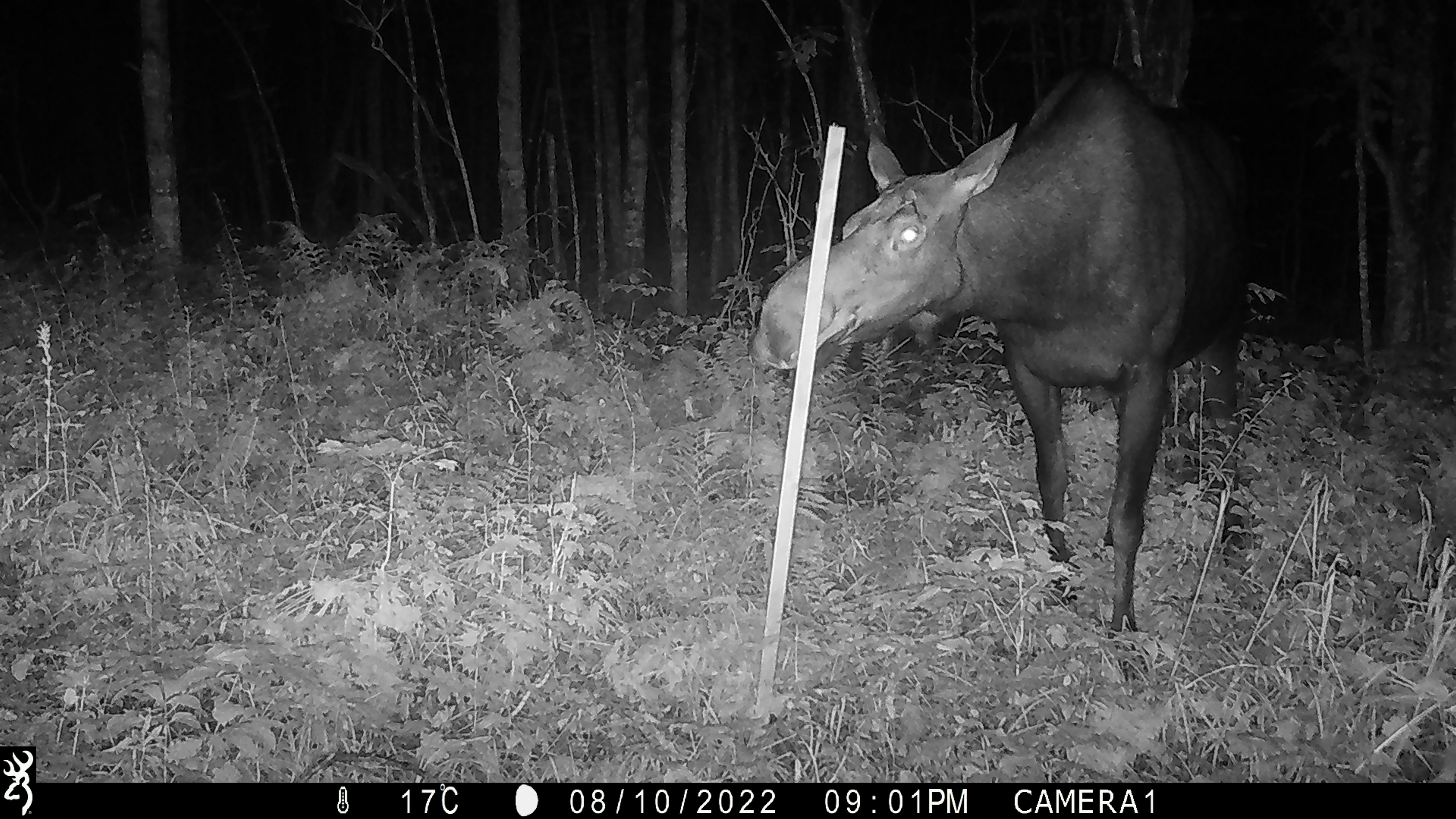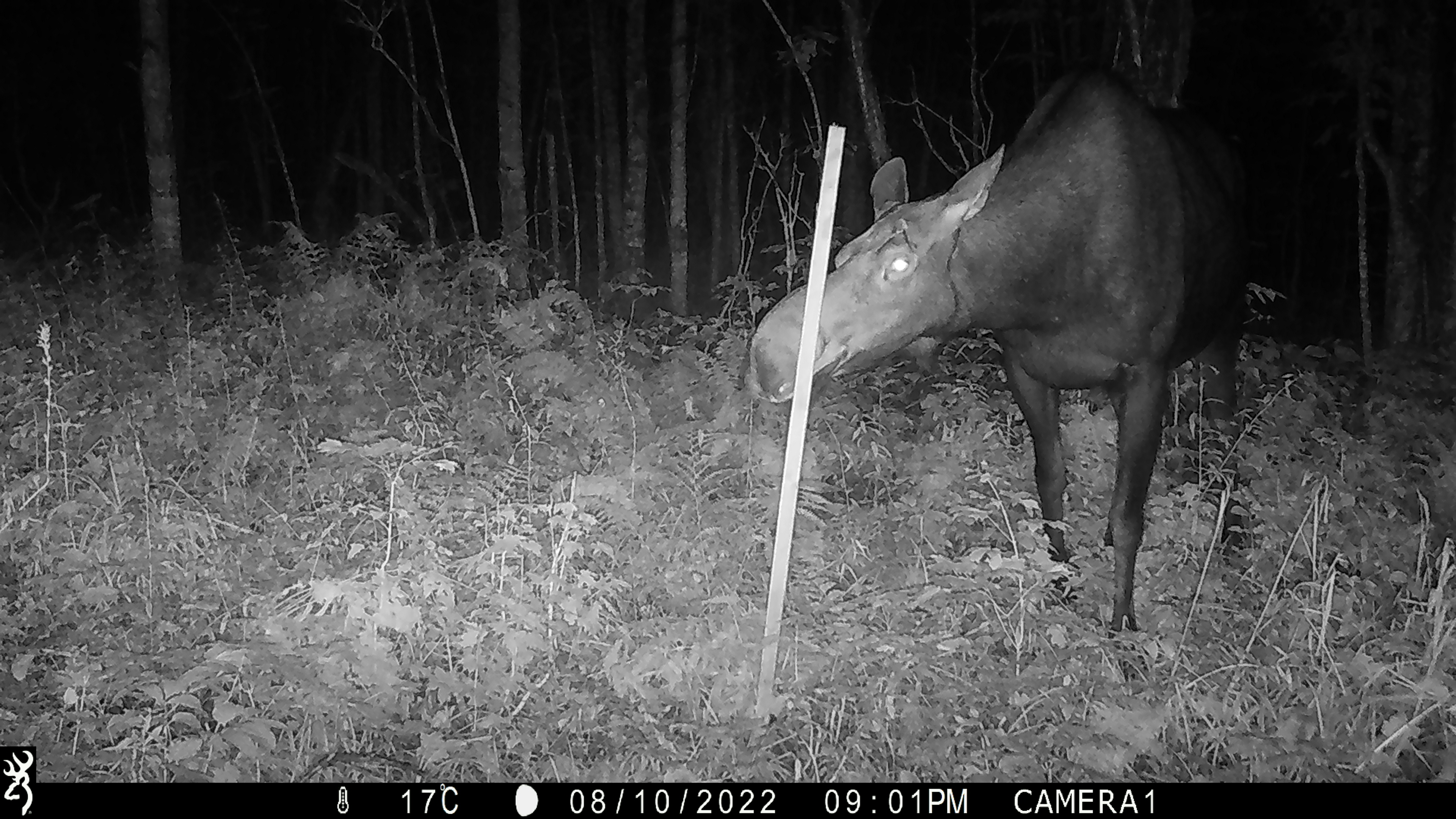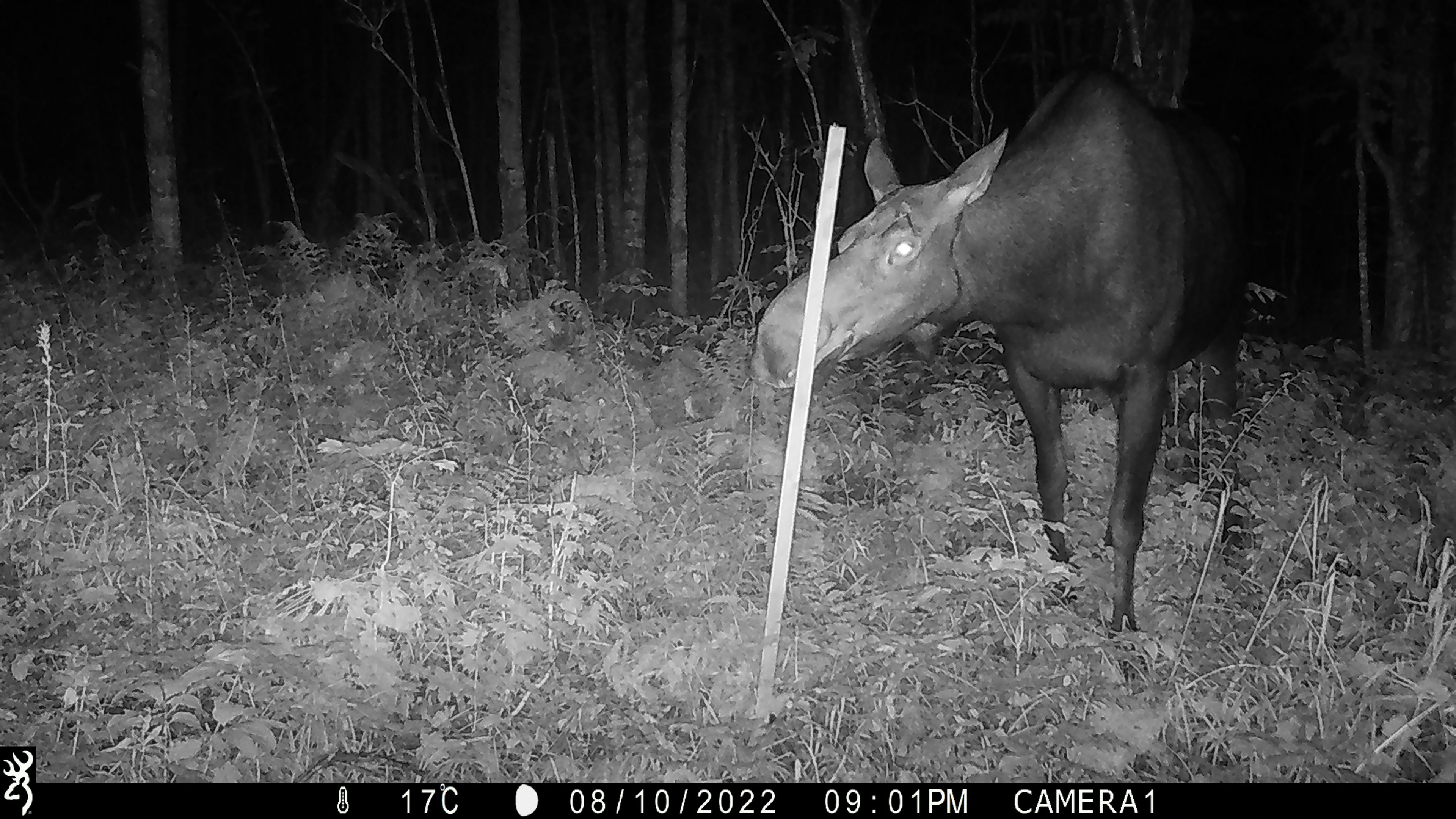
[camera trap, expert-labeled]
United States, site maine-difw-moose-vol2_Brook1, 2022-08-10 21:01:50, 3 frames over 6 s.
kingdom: Animalia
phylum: Chordata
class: Mammalia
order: Artiodactyla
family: Cervidae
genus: Alces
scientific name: Alces alces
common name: moose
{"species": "moose (Alces alces)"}